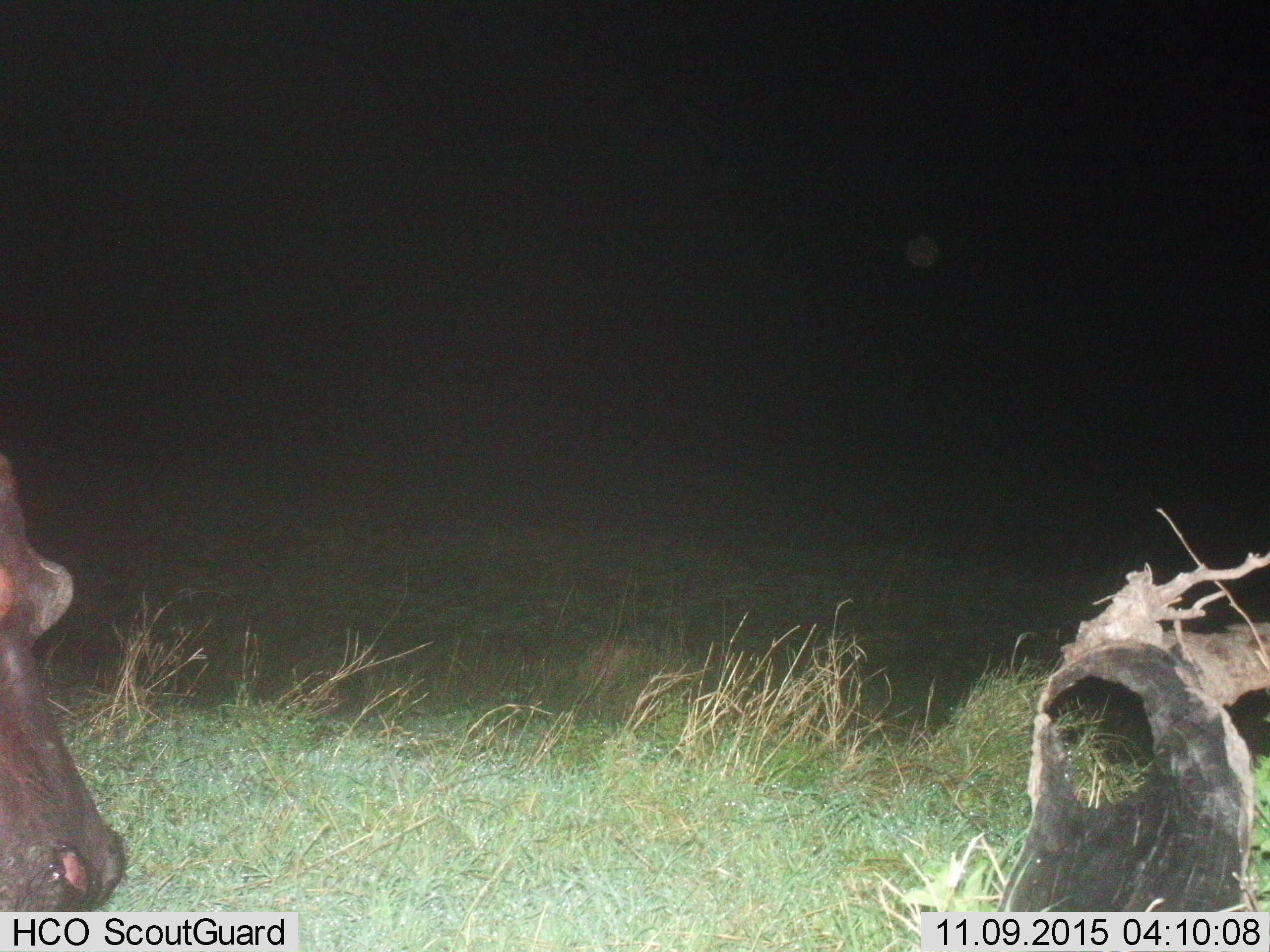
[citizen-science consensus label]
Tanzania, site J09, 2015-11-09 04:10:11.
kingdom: Animalia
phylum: Chordata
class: Mammalia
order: Artiodactyla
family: Hippopotamidae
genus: Hippopotamus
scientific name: Hippopotamus amphibius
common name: hippopotamus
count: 1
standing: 67%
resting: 0%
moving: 17%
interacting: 0%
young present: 0%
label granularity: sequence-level